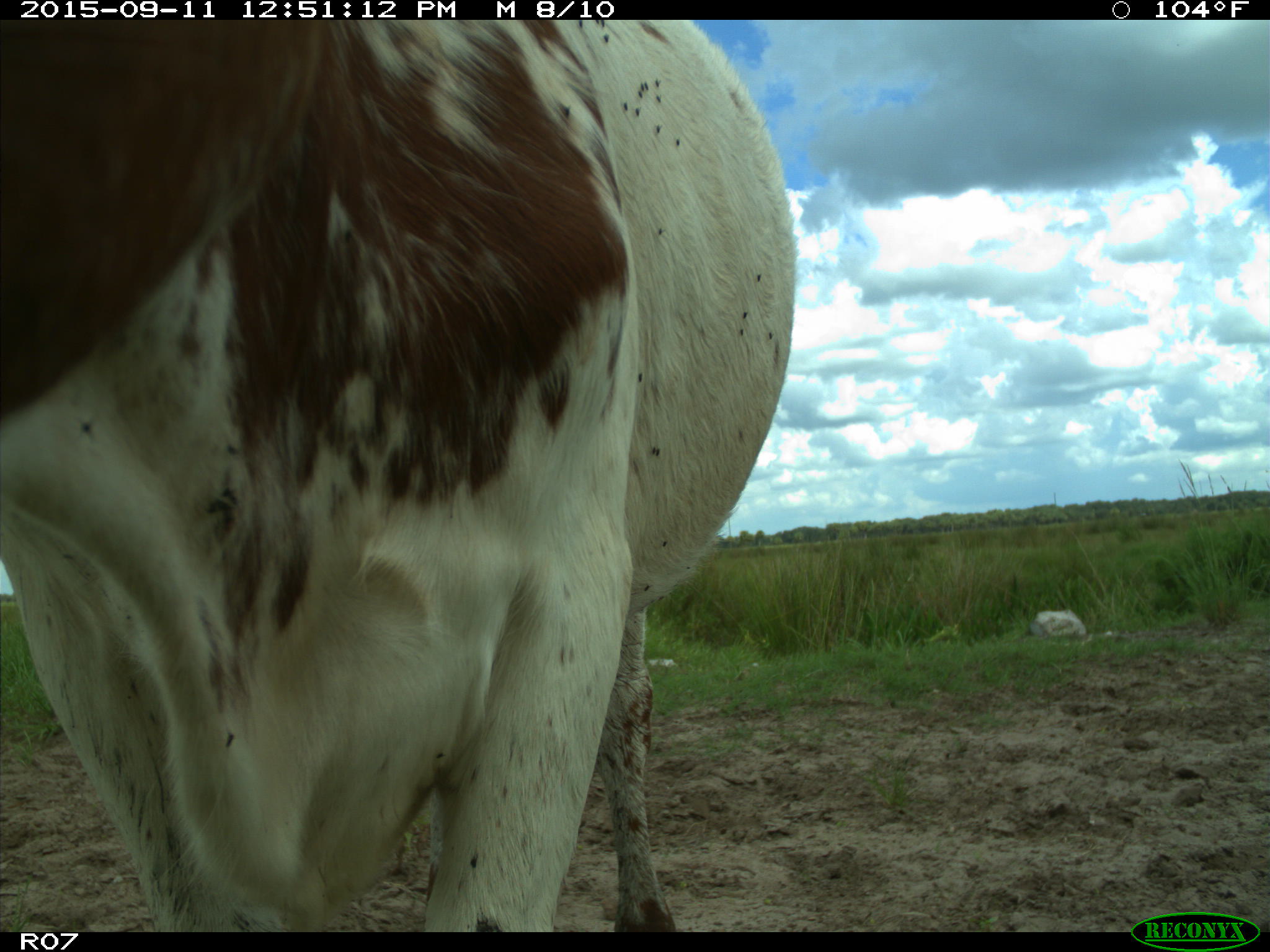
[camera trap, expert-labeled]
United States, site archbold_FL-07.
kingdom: Animalia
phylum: Chordata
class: Mammalia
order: Artiodactyla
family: Bovidae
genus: Bos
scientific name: Bos taurus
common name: domestic cow